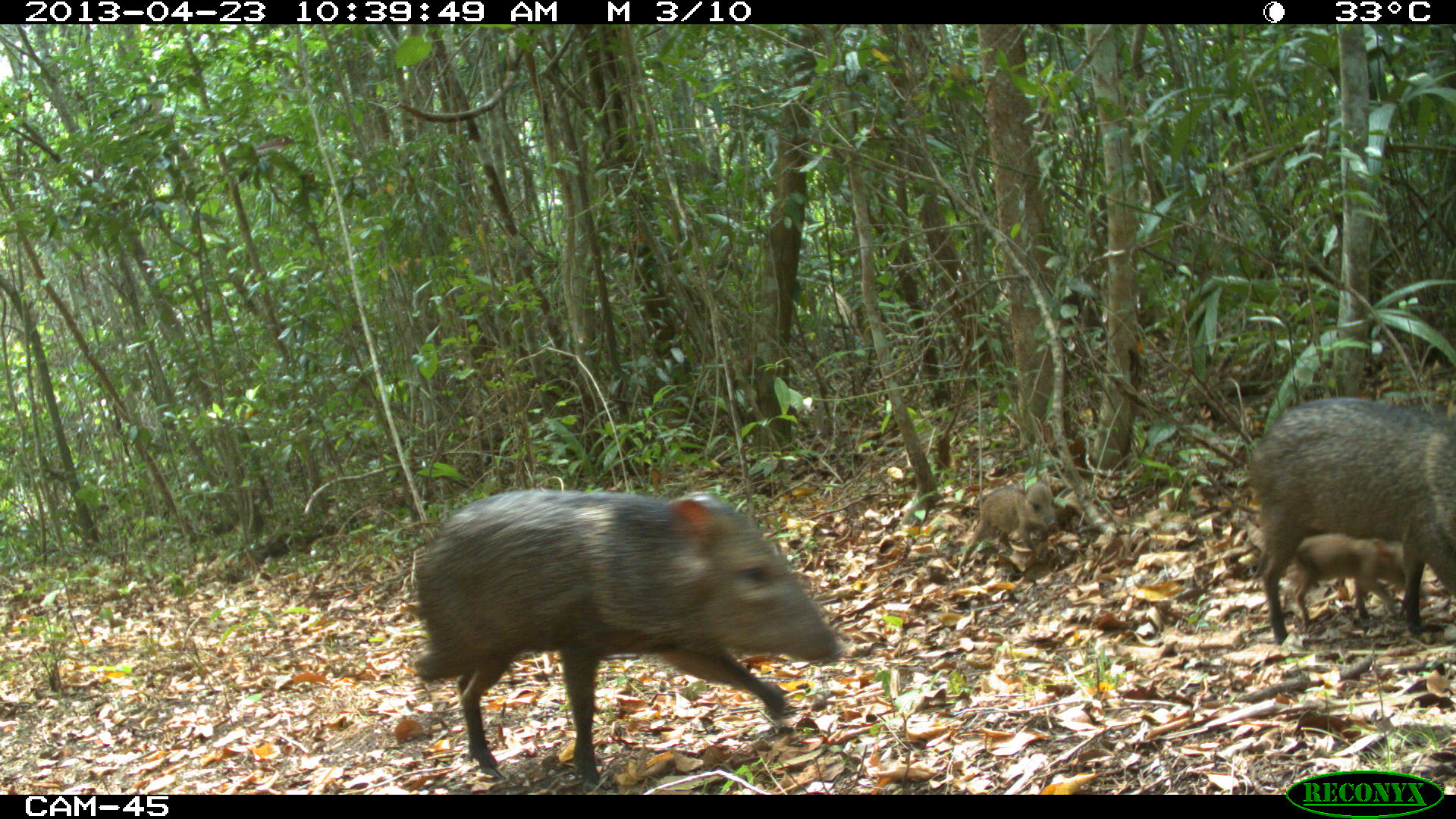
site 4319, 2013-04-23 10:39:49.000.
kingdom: Animalia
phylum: Chordata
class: Mammalia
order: Artiodactyla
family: Tayassuidae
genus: Pecari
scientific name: Pecari tajacu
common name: collared peccary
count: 5